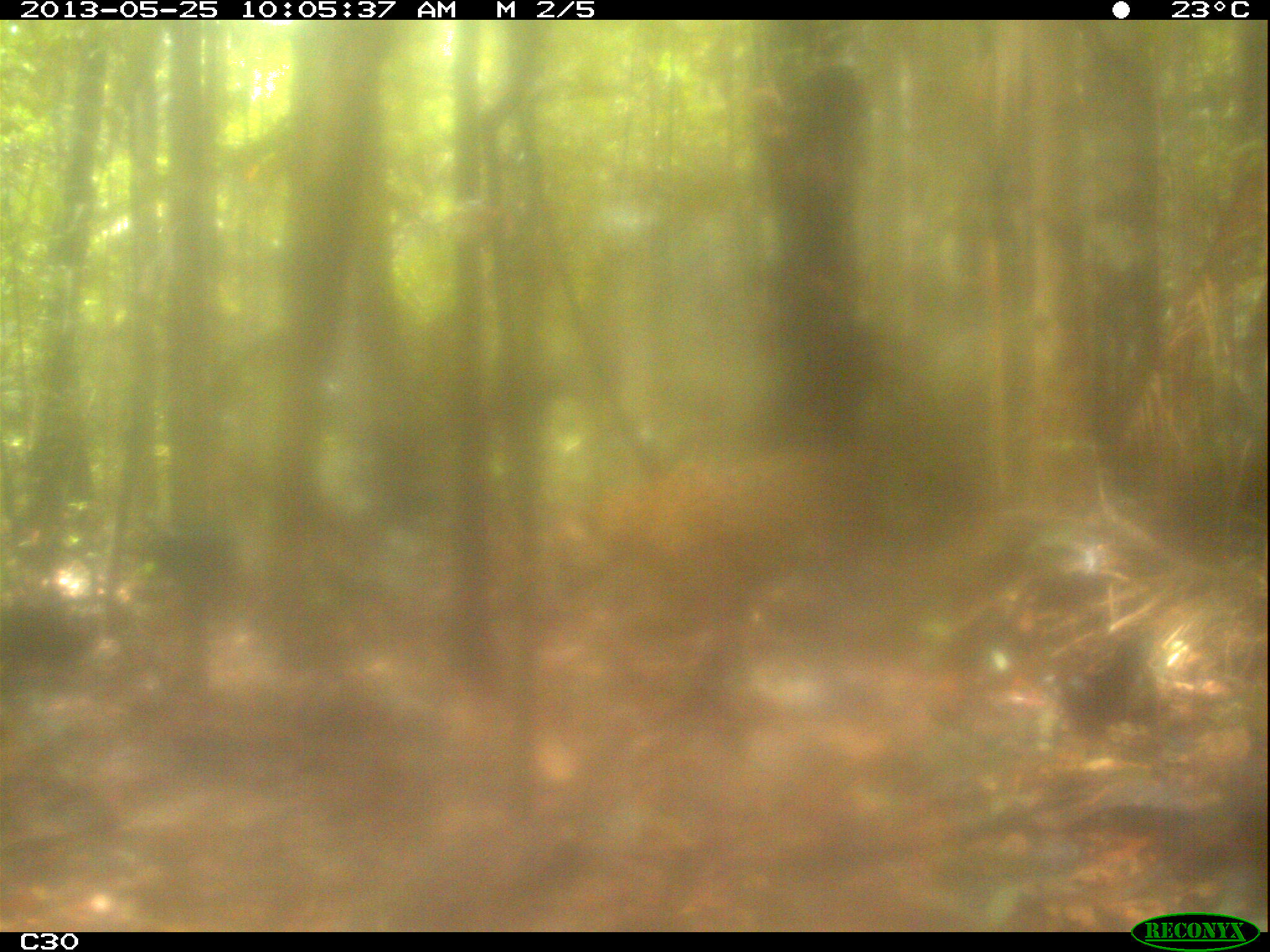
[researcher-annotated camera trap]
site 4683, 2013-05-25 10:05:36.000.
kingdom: Animalia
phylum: Chordata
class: Mammalia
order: Carnivora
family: Felidae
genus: Panthera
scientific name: Panthera onca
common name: jaguar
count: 1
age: adult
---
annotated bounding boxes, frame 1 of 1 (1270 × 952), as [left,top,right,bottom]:
panthera onca: [554,451,863,705]